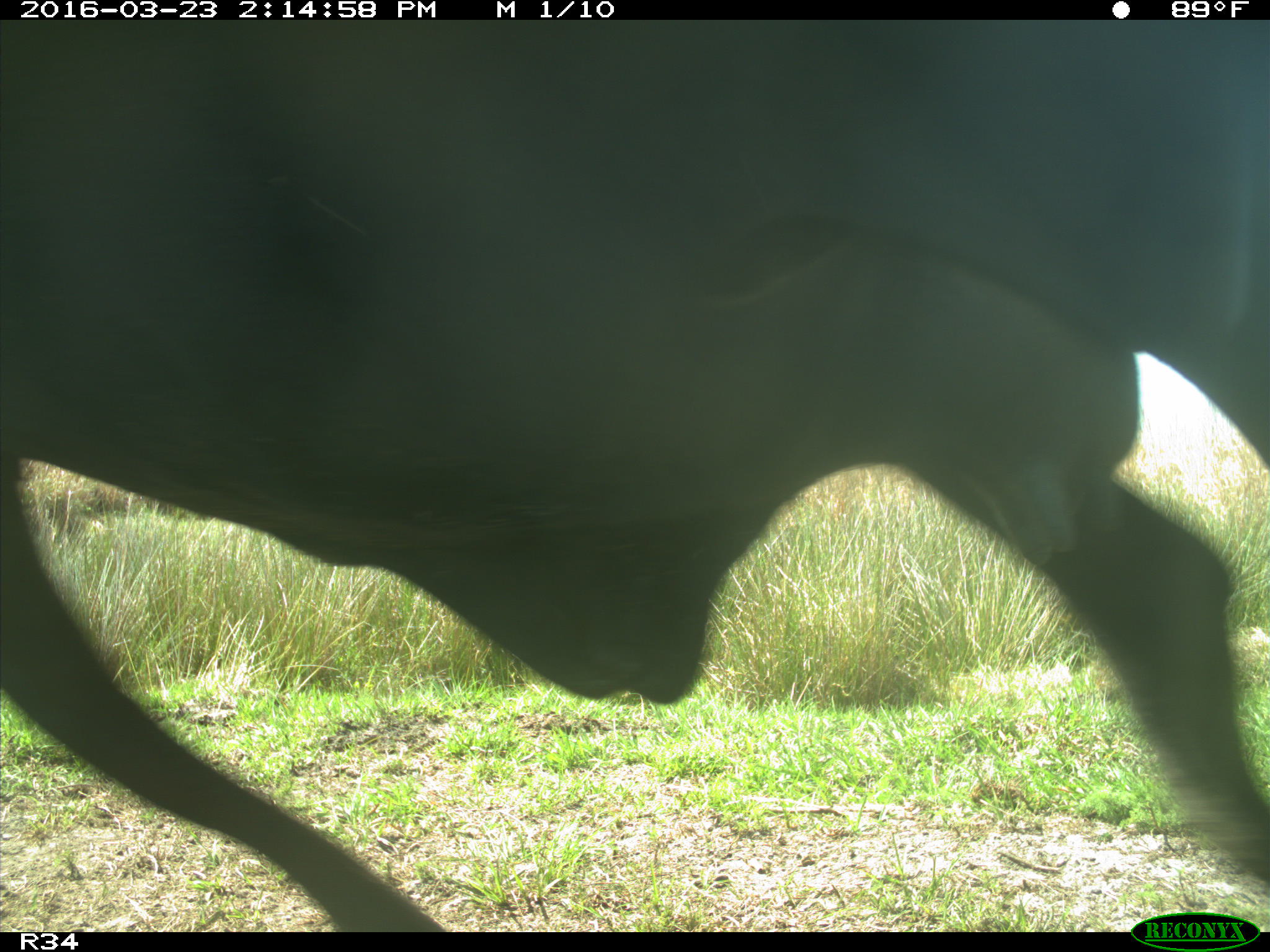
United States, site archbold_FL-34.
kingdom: Animalia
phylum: Chordata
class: Mammalia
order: Artiodactyla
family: Bovidae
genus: Bos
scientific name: Bos taurus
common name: domestic cow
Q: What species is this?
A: Bos taurus (domestic cow).